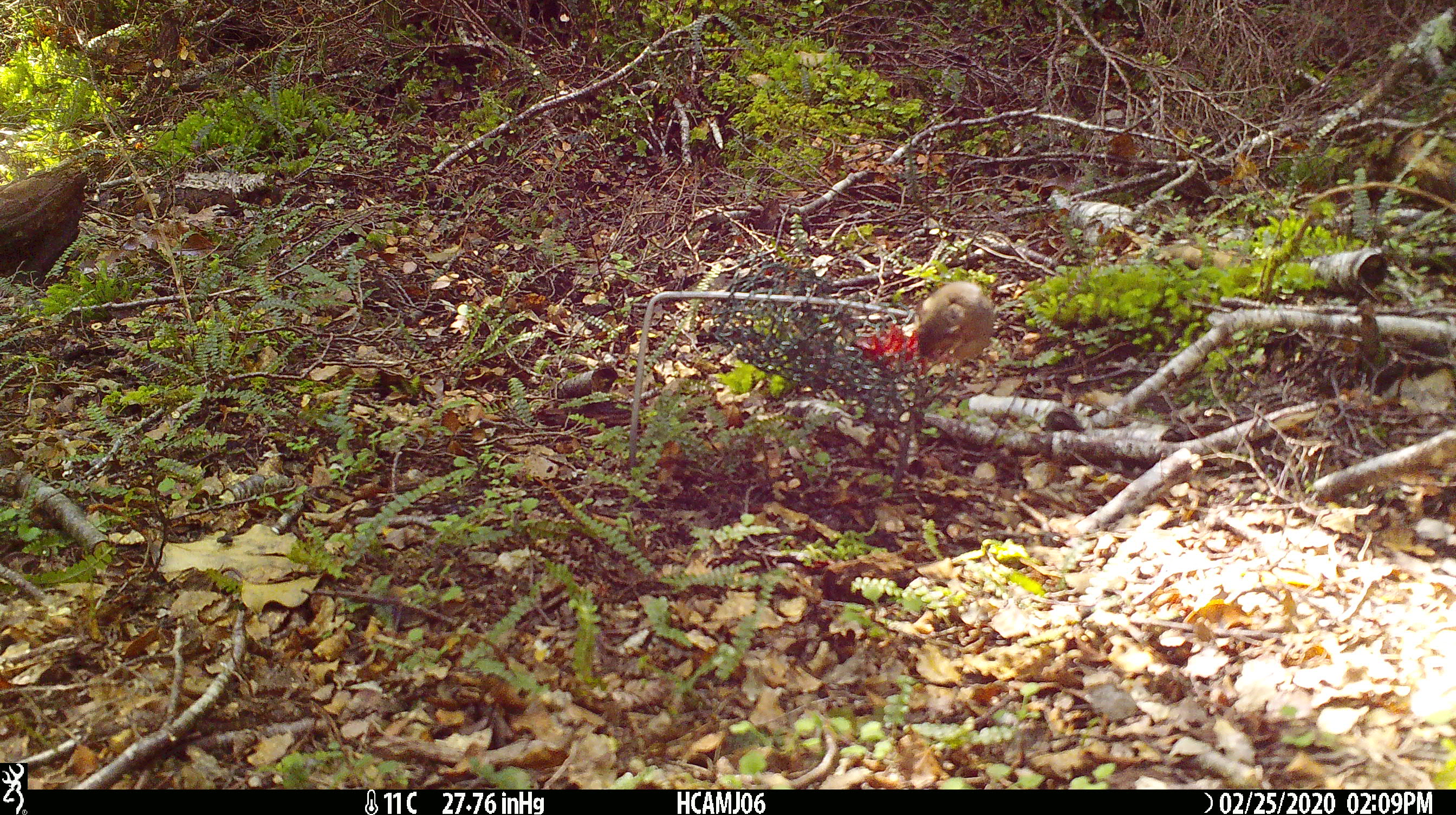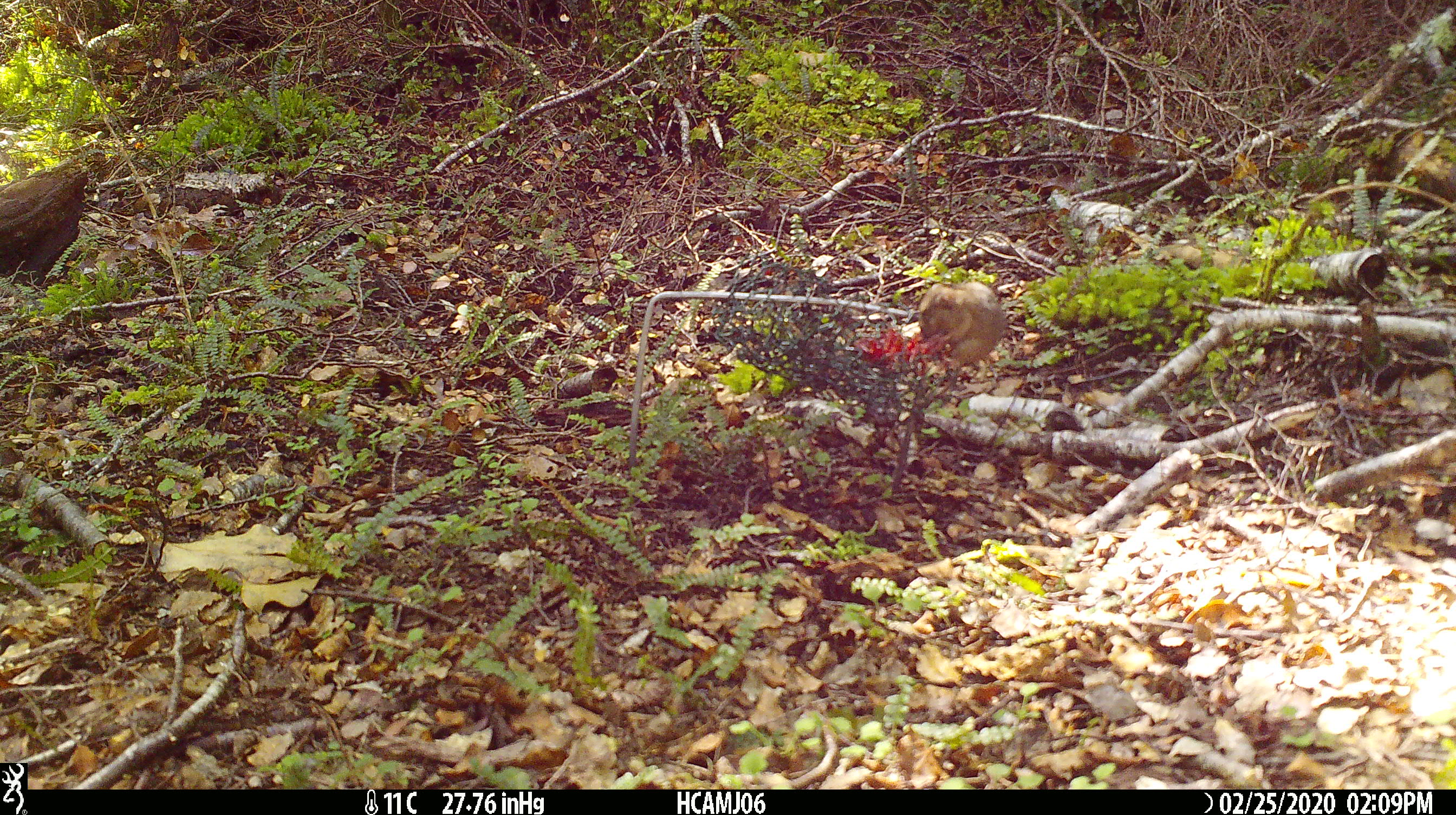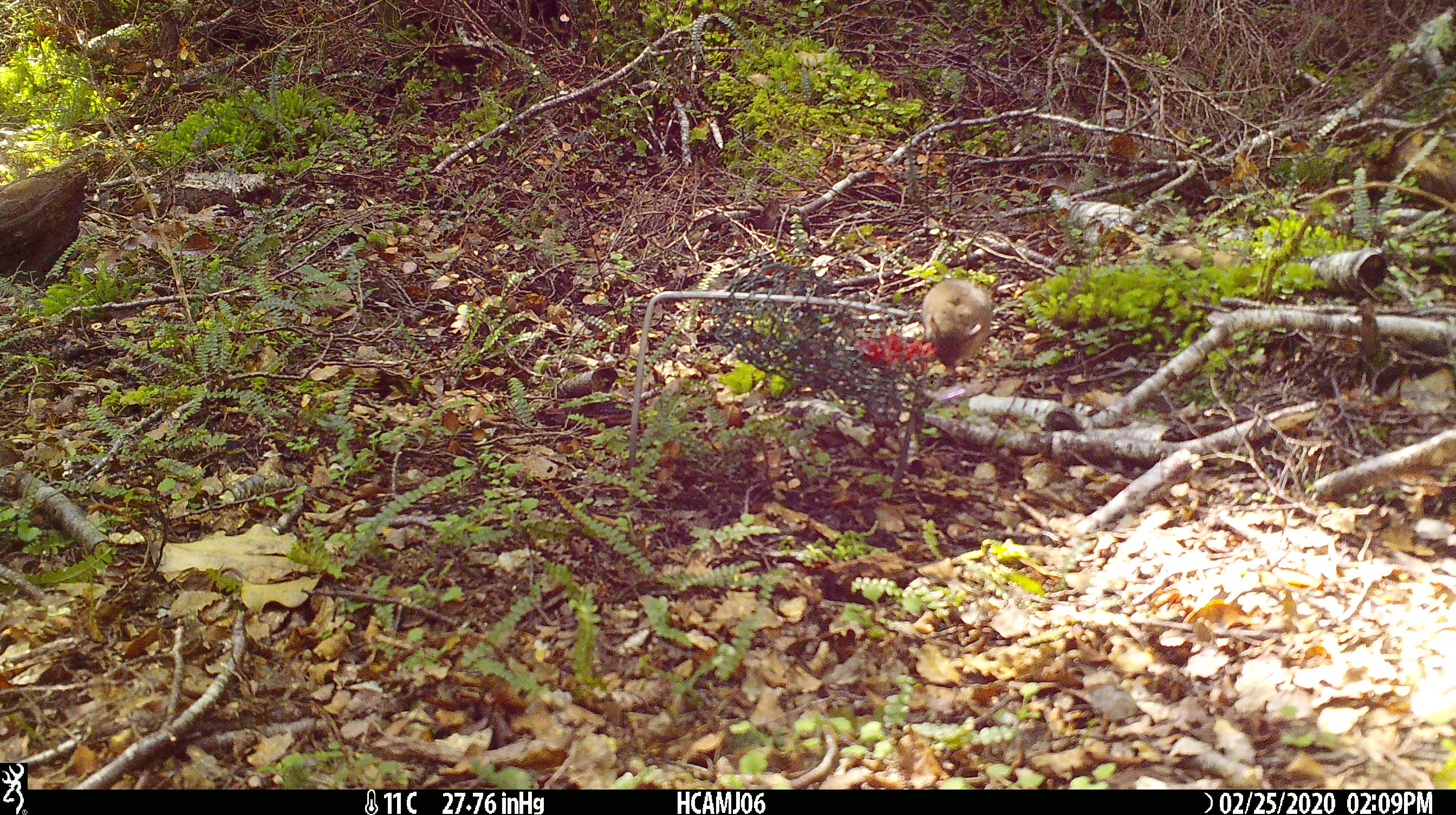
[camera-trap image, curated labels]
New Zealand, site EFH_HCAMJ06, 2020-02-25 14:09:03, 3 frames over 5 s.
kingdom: Animalia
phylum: Chordata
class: Mammalia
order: Rodentia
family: Muridae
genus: Mus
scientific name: Mus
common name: mouse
Mouse (Mus).